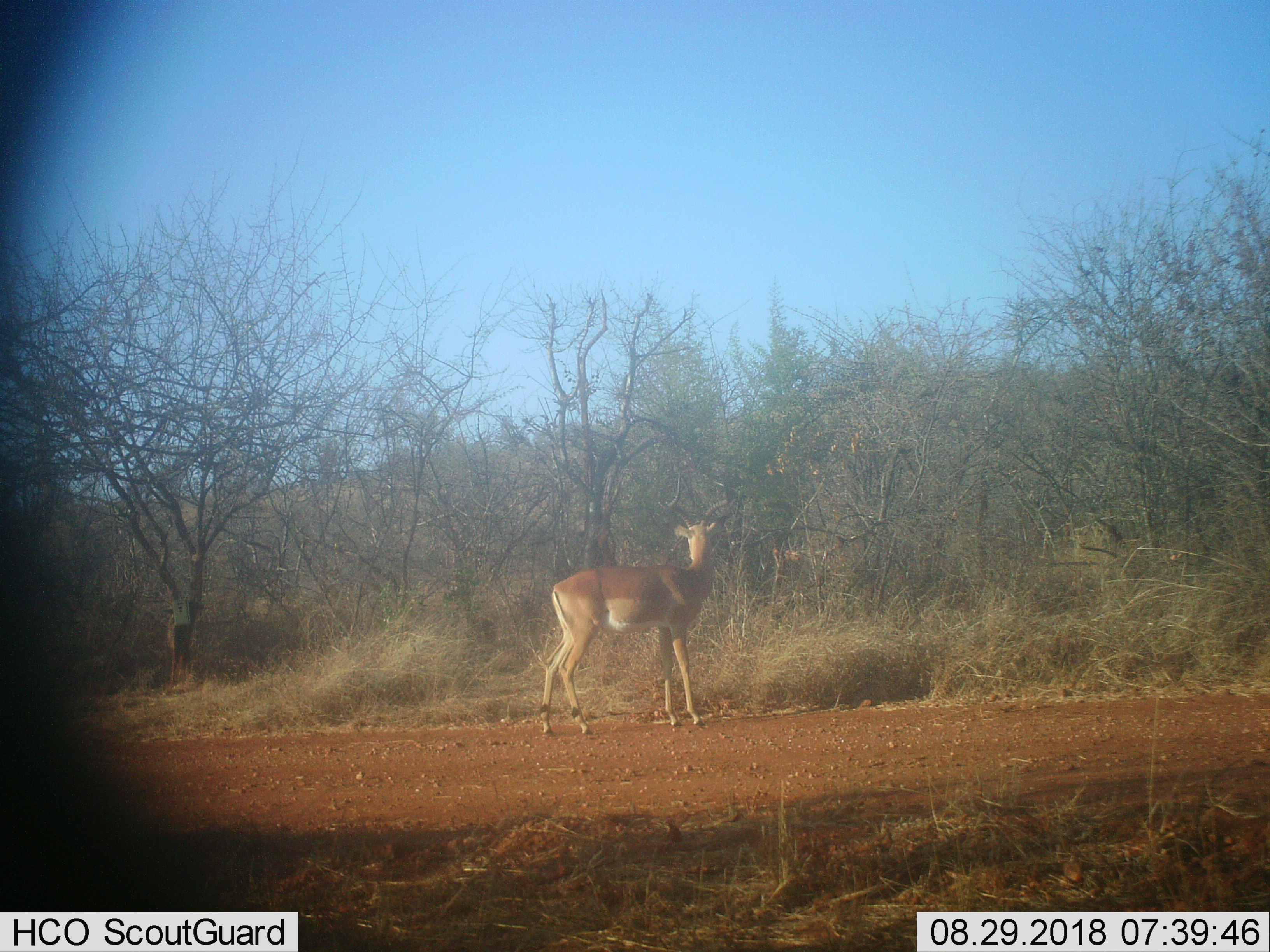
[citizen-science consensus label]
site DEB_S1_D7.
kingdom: Animalia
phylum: Chordata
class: Mammalia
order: Artiodactyla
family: Bovidae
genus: Aepyceros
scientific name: Aepyceros melampus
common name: impala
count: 1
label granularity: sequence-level